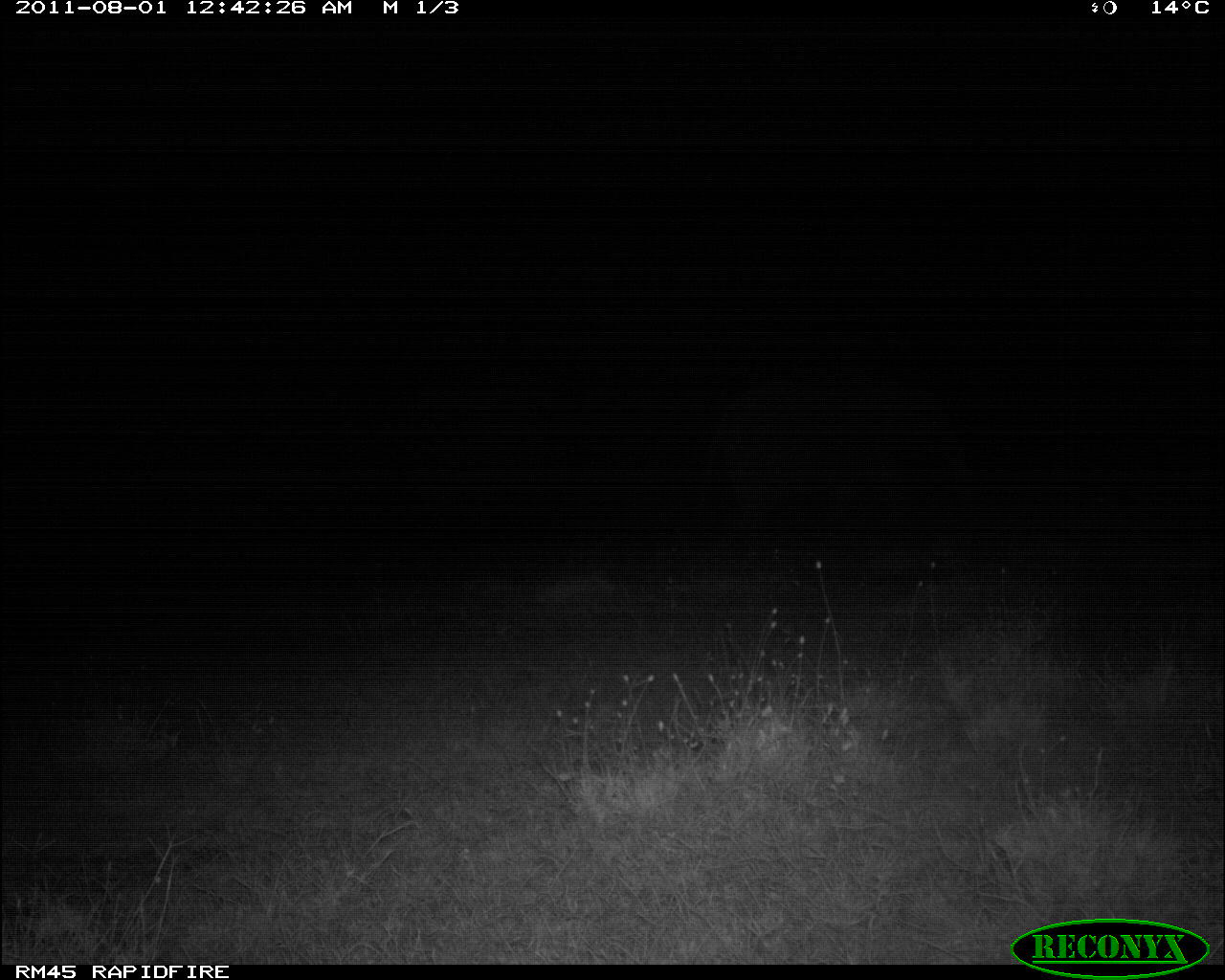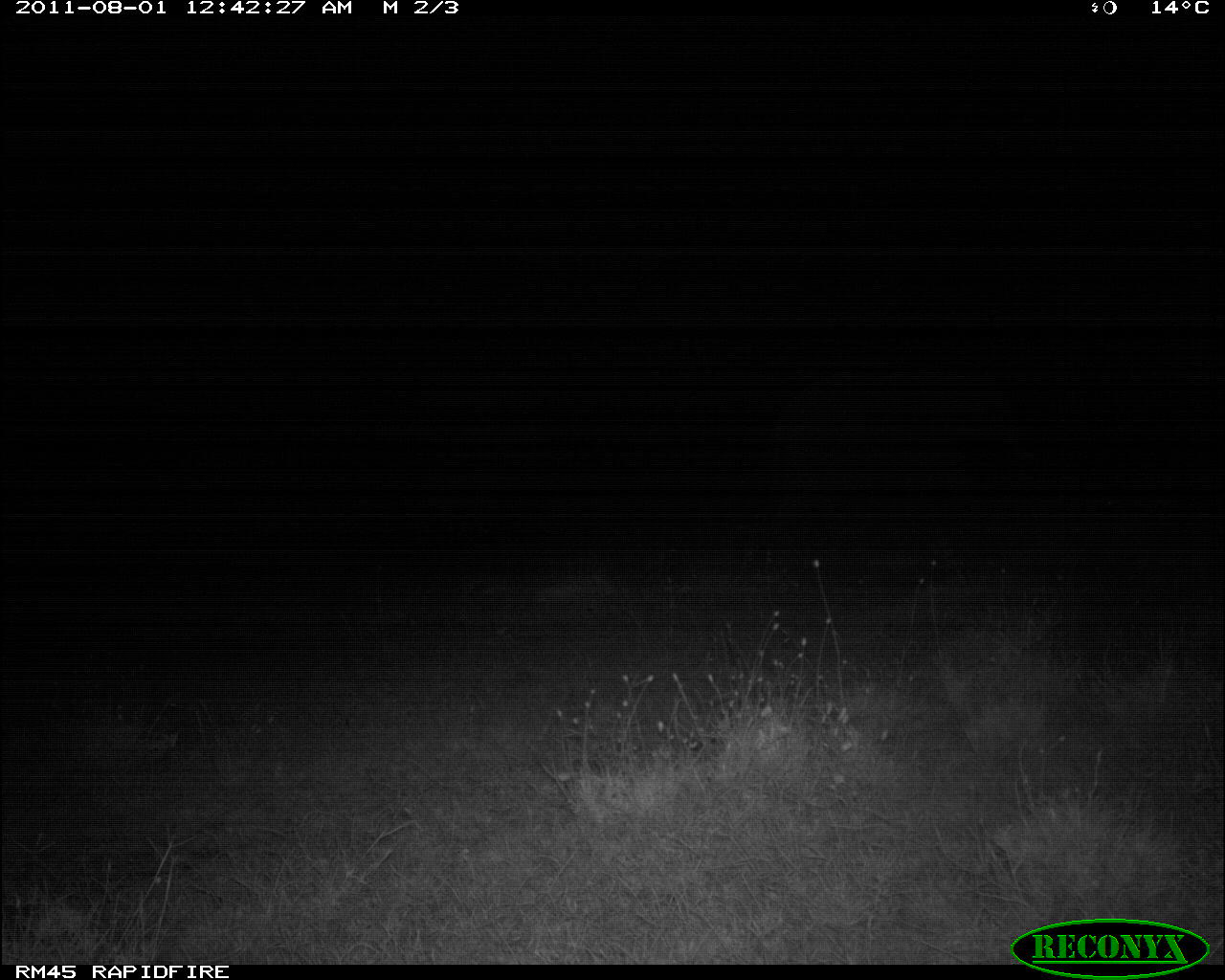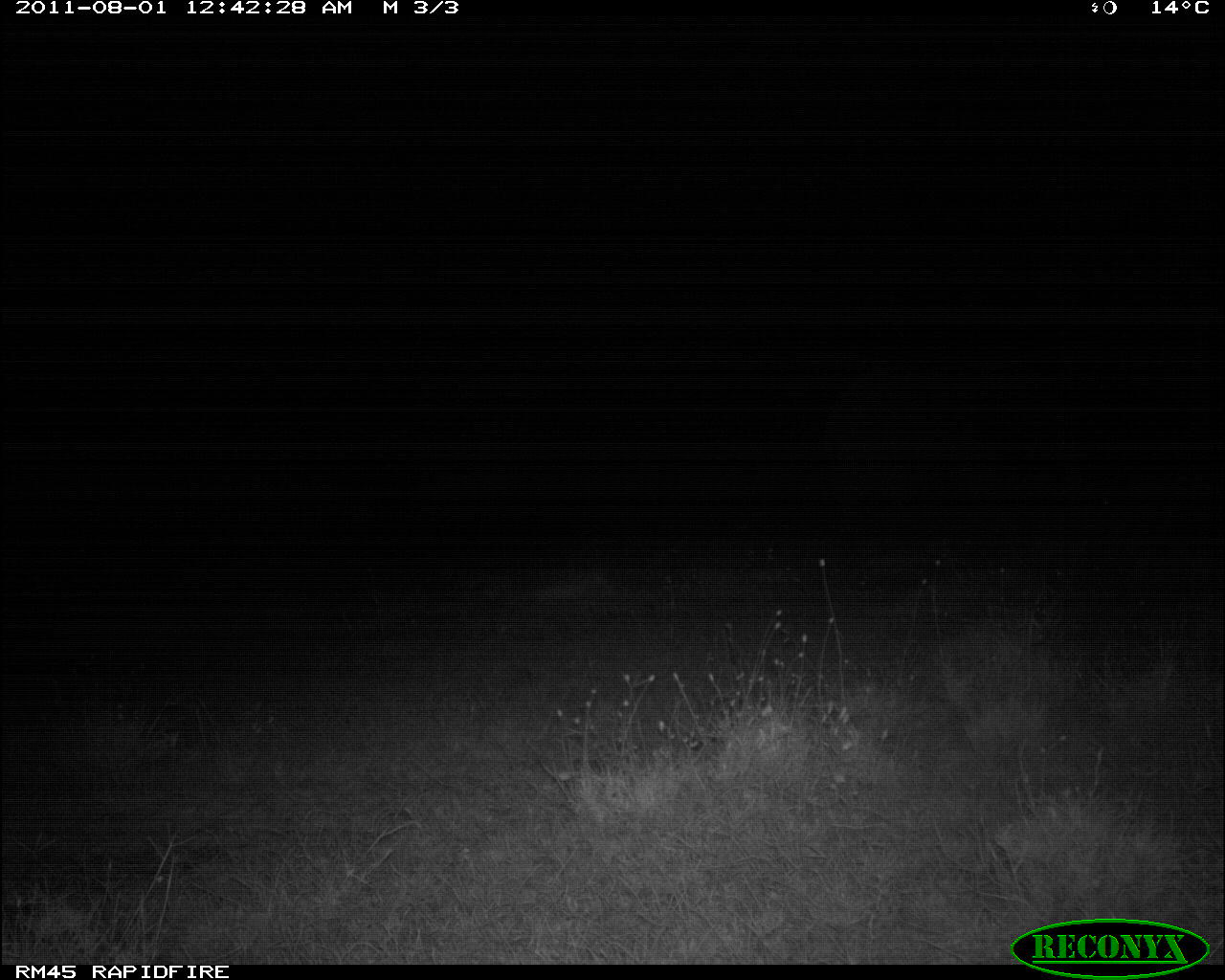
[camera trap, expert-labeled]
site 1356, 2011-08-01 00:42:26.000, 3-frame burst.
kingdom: Animalia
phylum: Chordata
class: Mammalia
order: Proboscidea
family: Elephantidae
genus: Loxodonta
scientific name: Loxodonta africana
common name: african bush elephant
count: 1